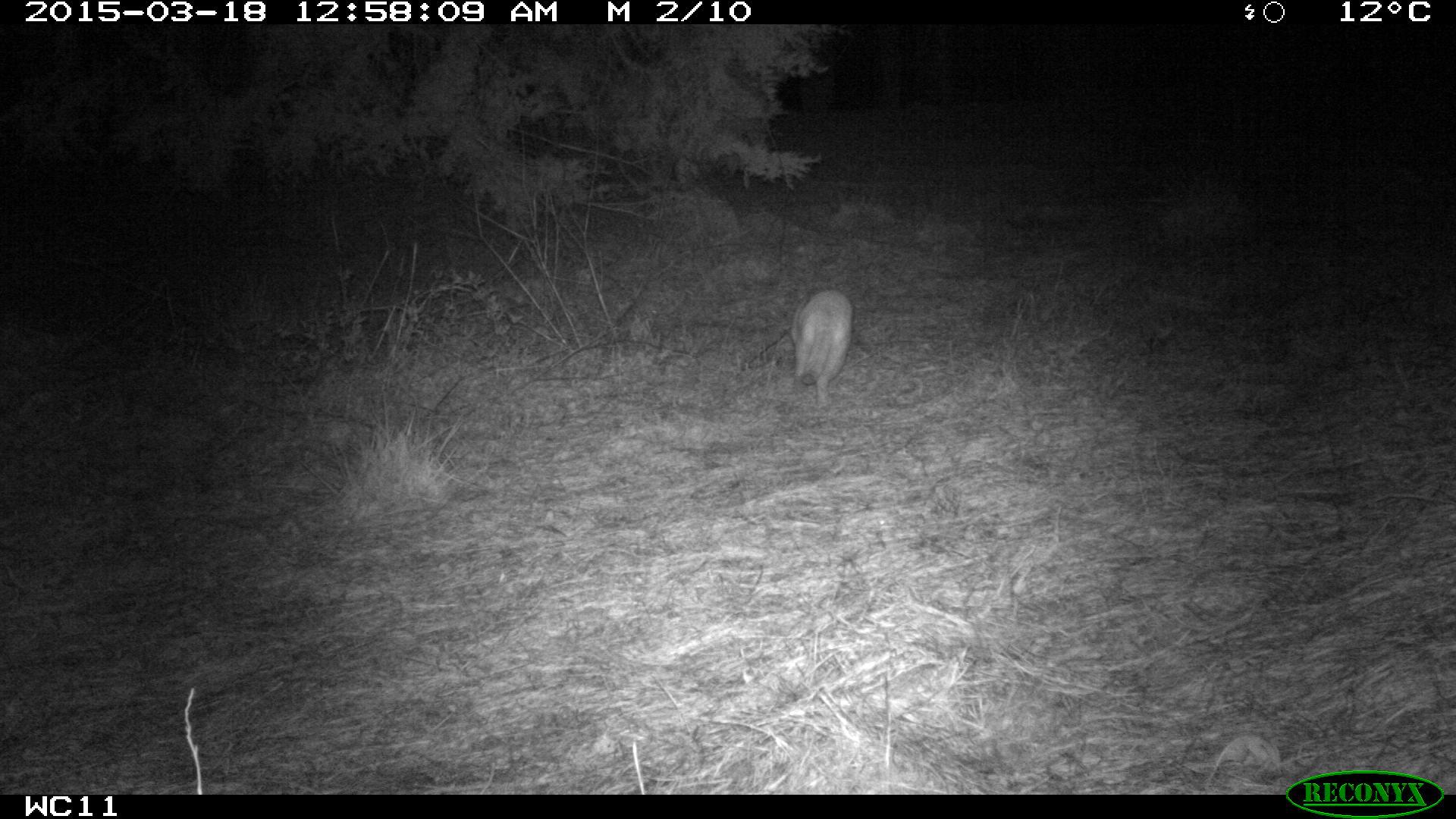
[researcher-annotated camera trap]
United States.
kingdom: Animalia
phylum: Chordata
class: Mammalia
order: Carnivora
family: Felidae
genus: Felis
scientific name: Felis catus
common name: domestic cat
Domestic Cat (Felis catus).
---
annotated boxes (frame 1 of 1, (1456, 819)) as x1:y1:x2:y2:
Domestic Cat: 782:280:865:414